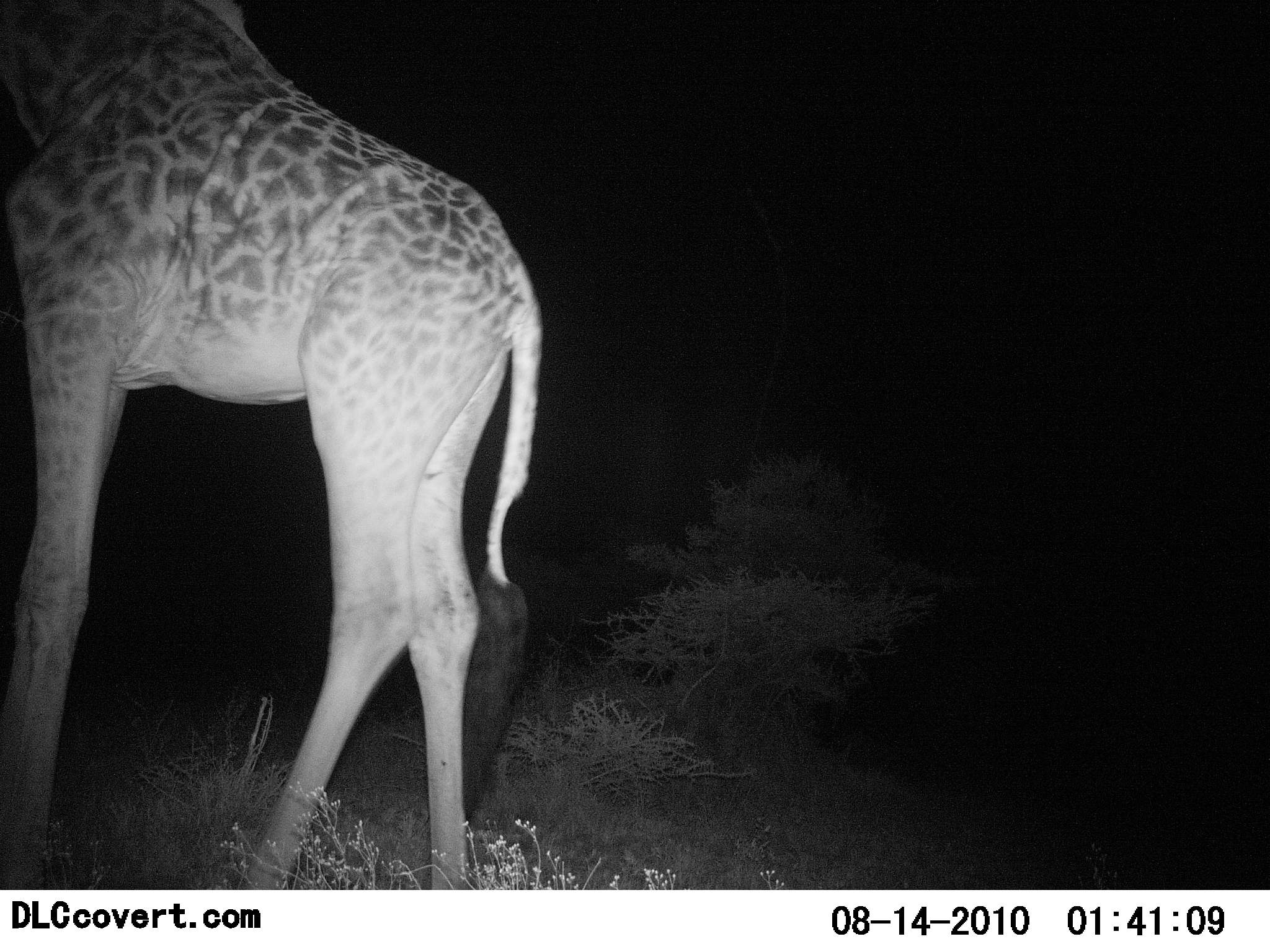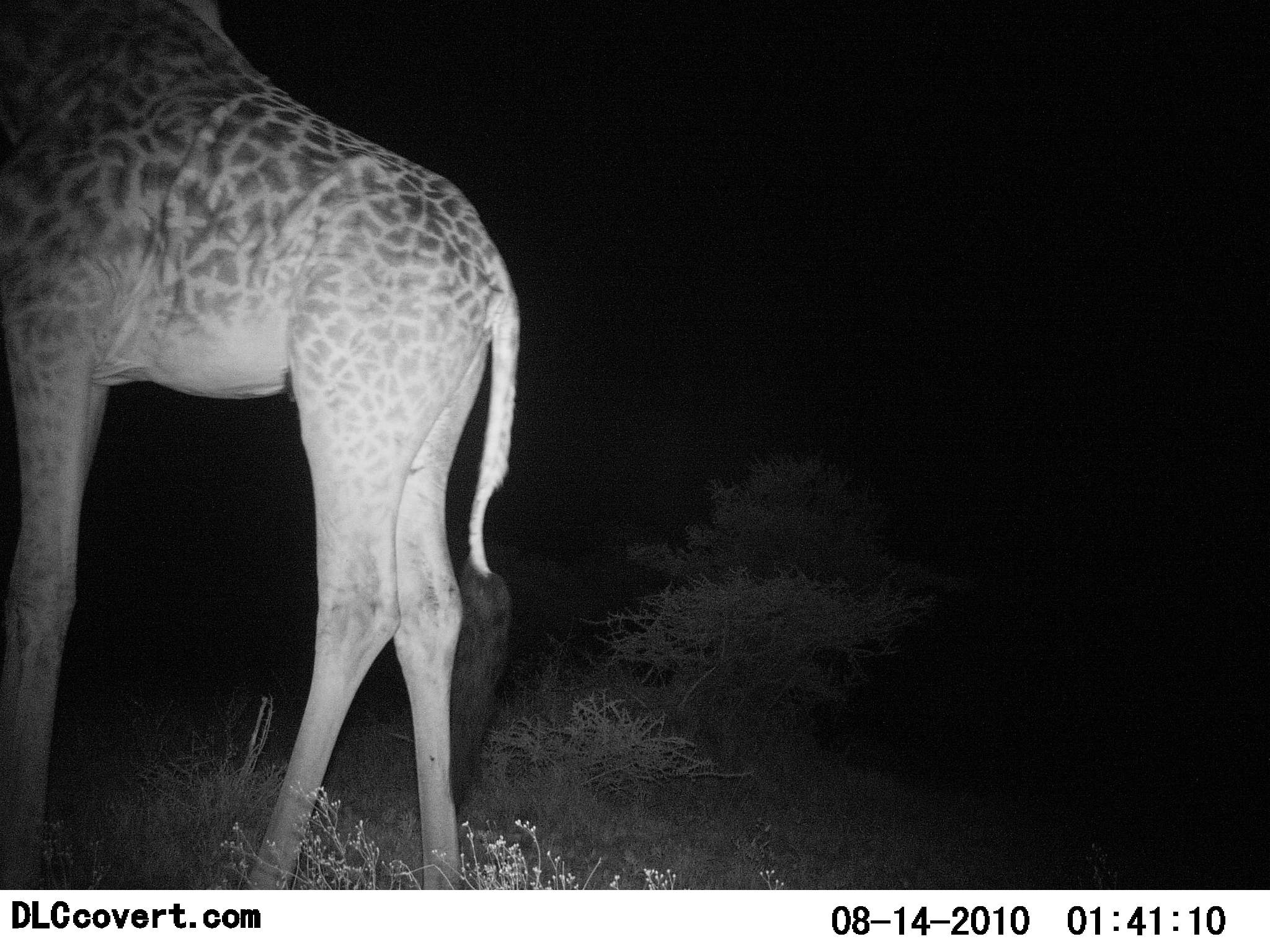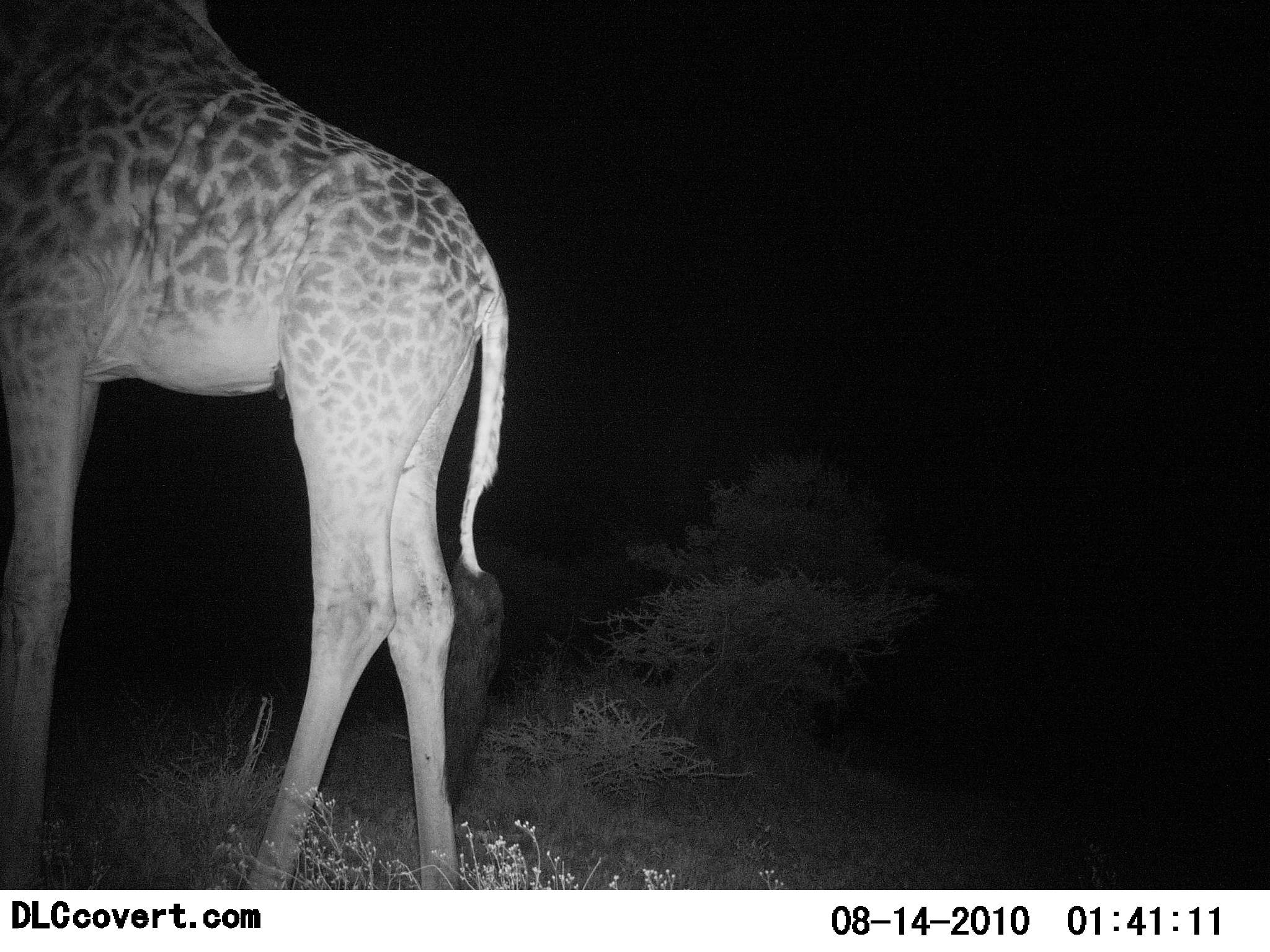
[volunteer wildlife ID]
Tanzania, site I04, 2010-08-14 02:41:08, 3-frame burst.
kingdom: Animalia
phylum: Chordata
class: Mammalia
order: Artiodactyla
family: Giraffidae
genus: Giraffa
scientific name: Giraffa camelopardalis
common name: giraffe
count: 1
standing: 93%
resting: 7%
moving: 7%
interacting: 0%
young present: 0%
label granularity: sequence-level